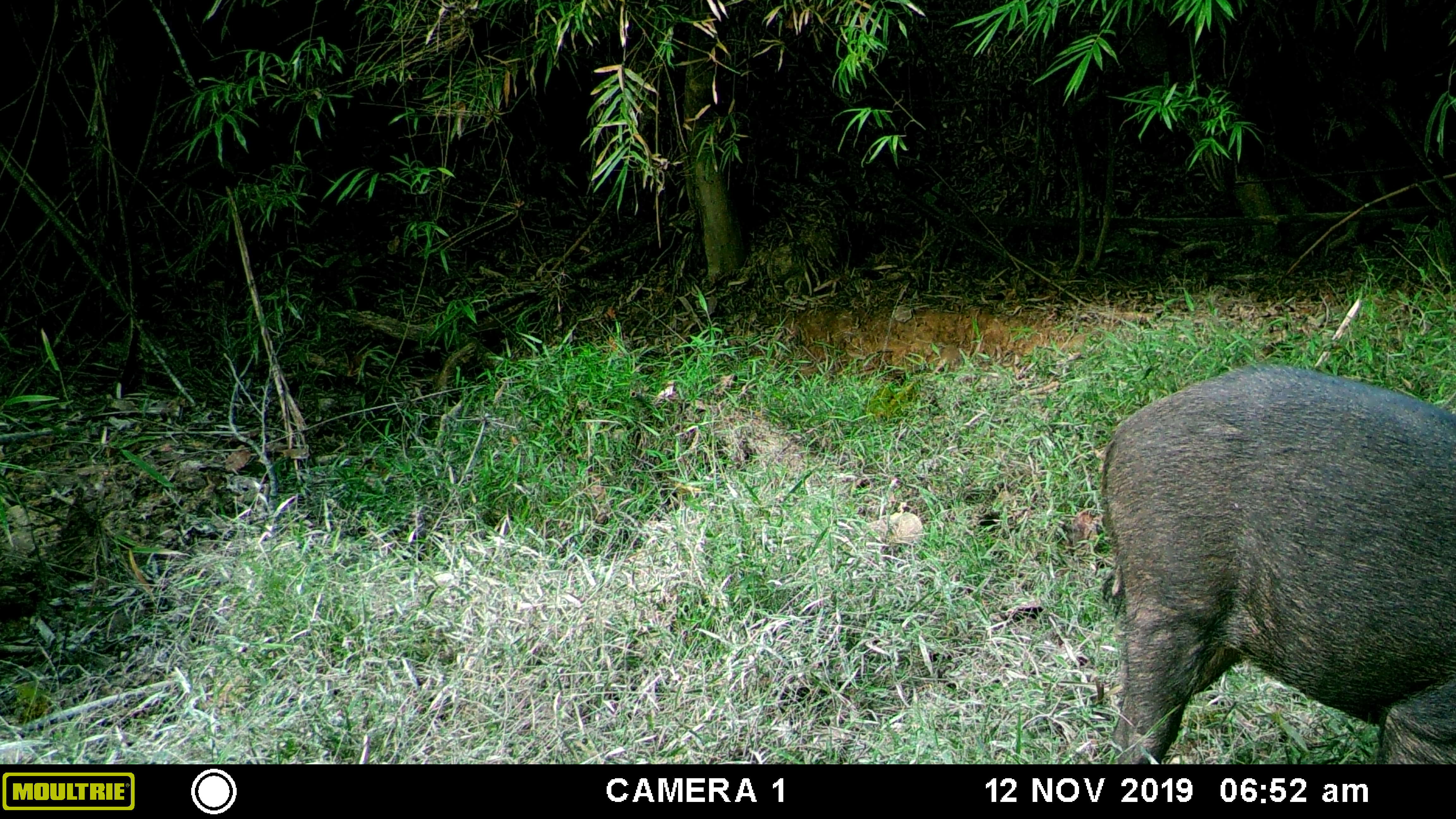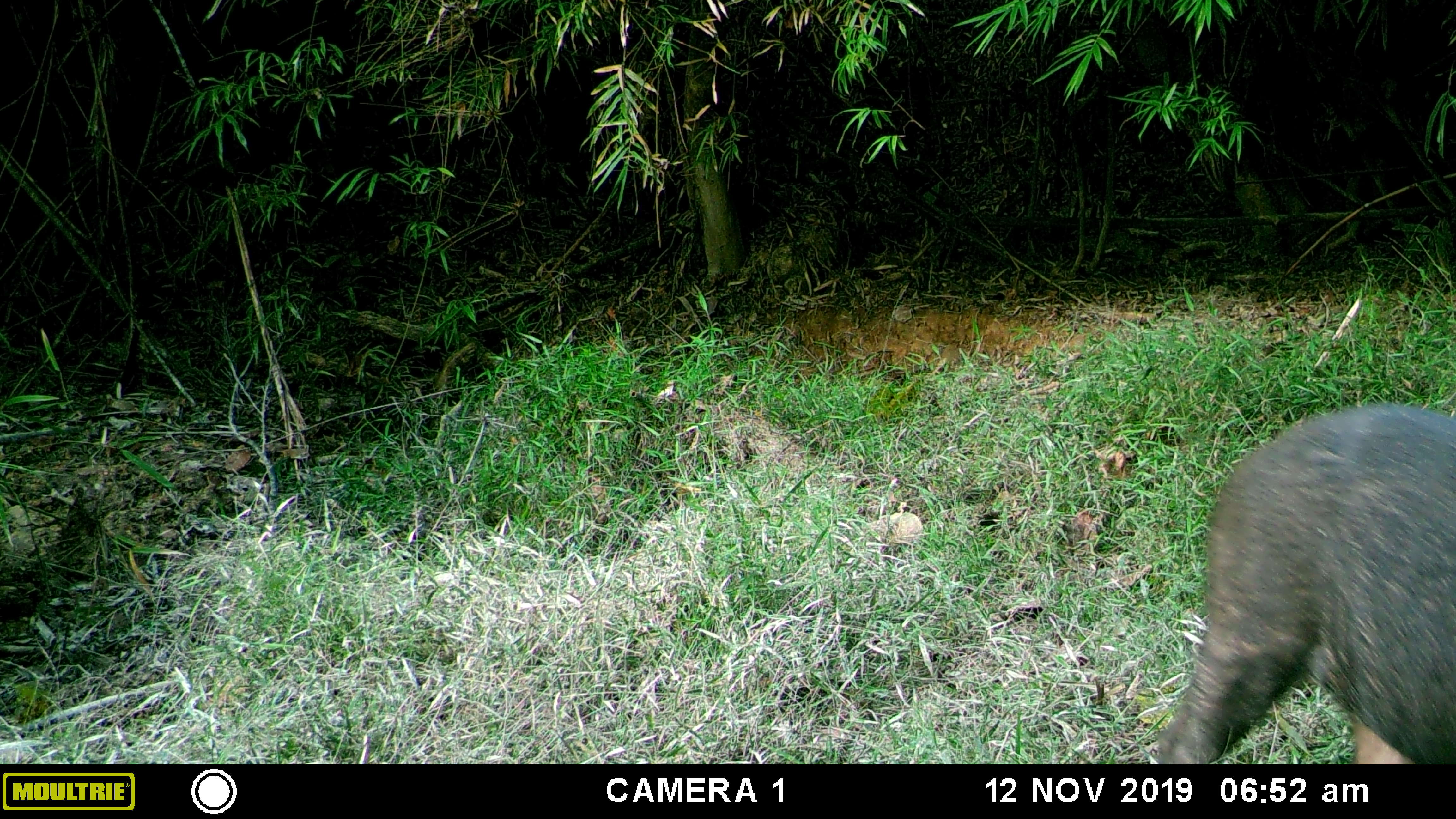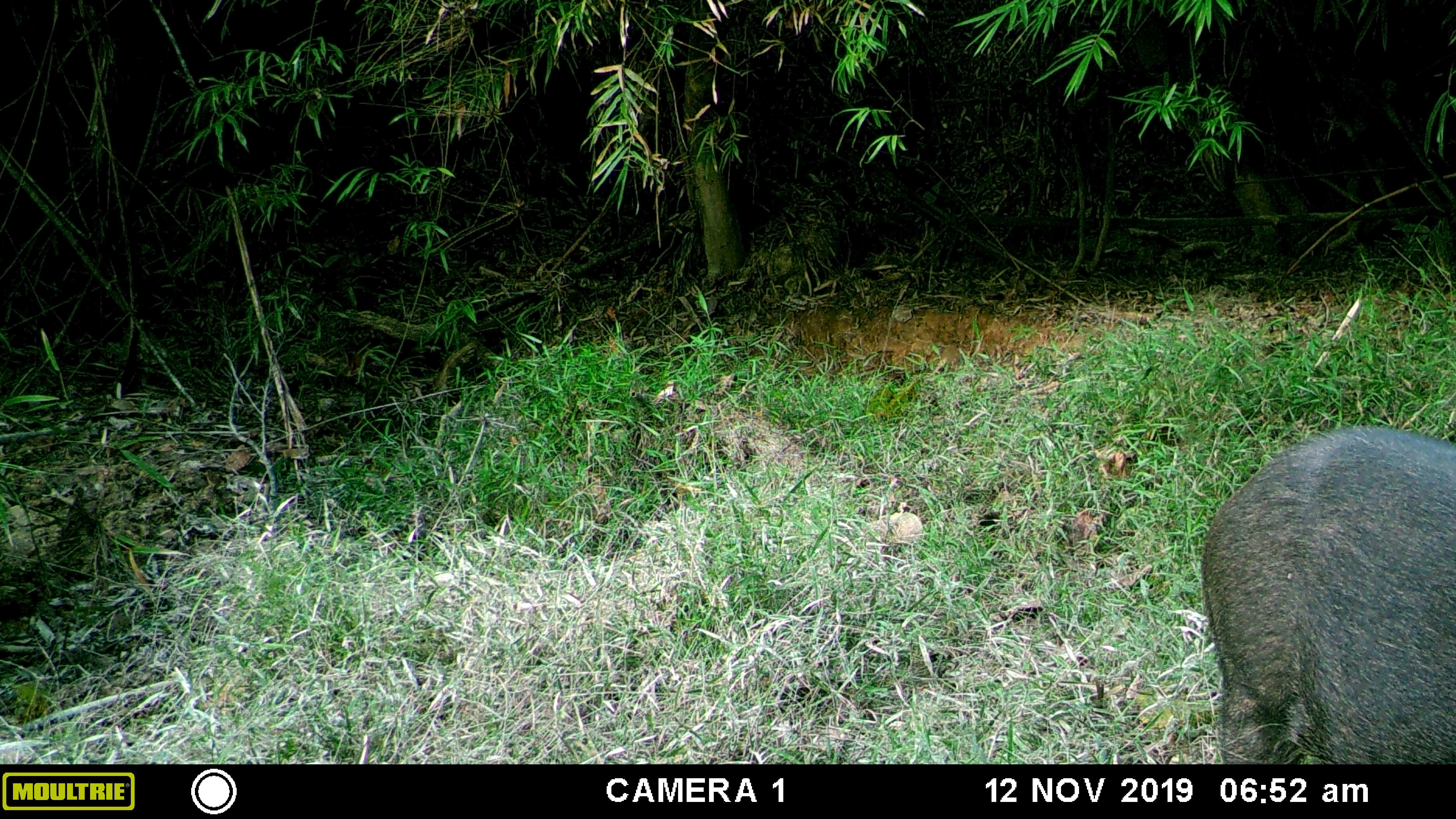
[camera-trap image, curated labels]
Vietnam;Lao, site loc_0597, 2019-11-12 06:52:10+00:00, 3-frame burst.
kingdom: Animalia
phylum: Chordata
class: Mammalia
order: Artiodactyla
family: Suidae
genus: Sus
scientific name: Sus scrofa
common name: eurasian wild pig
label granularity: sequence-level